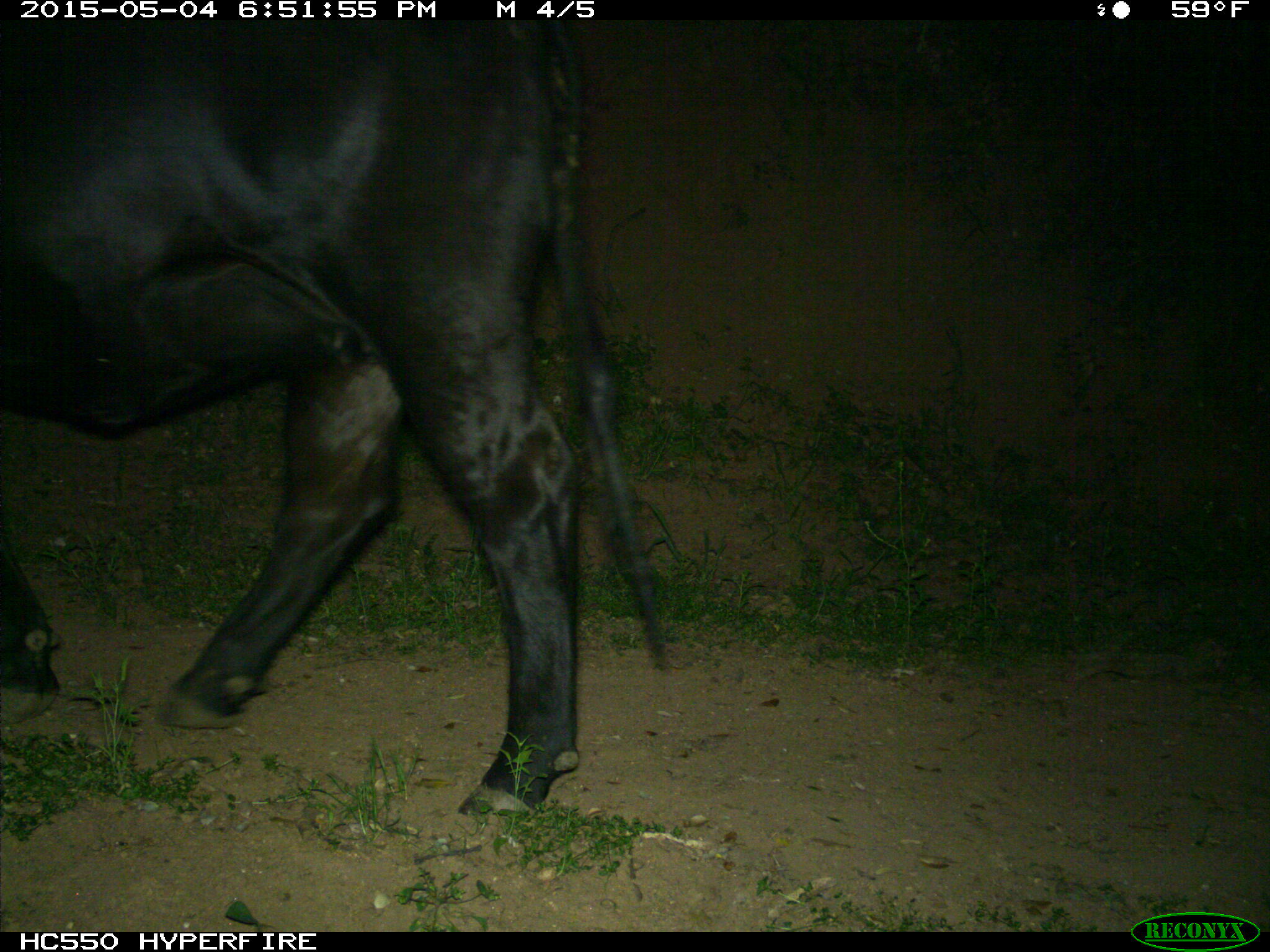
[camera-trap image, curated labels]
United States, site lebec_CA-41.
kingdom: Animalia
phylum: Chordata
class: Mammalia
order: Artiodactyla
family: Bovidae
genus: Bos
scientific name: Bos taurus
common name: domestic cow